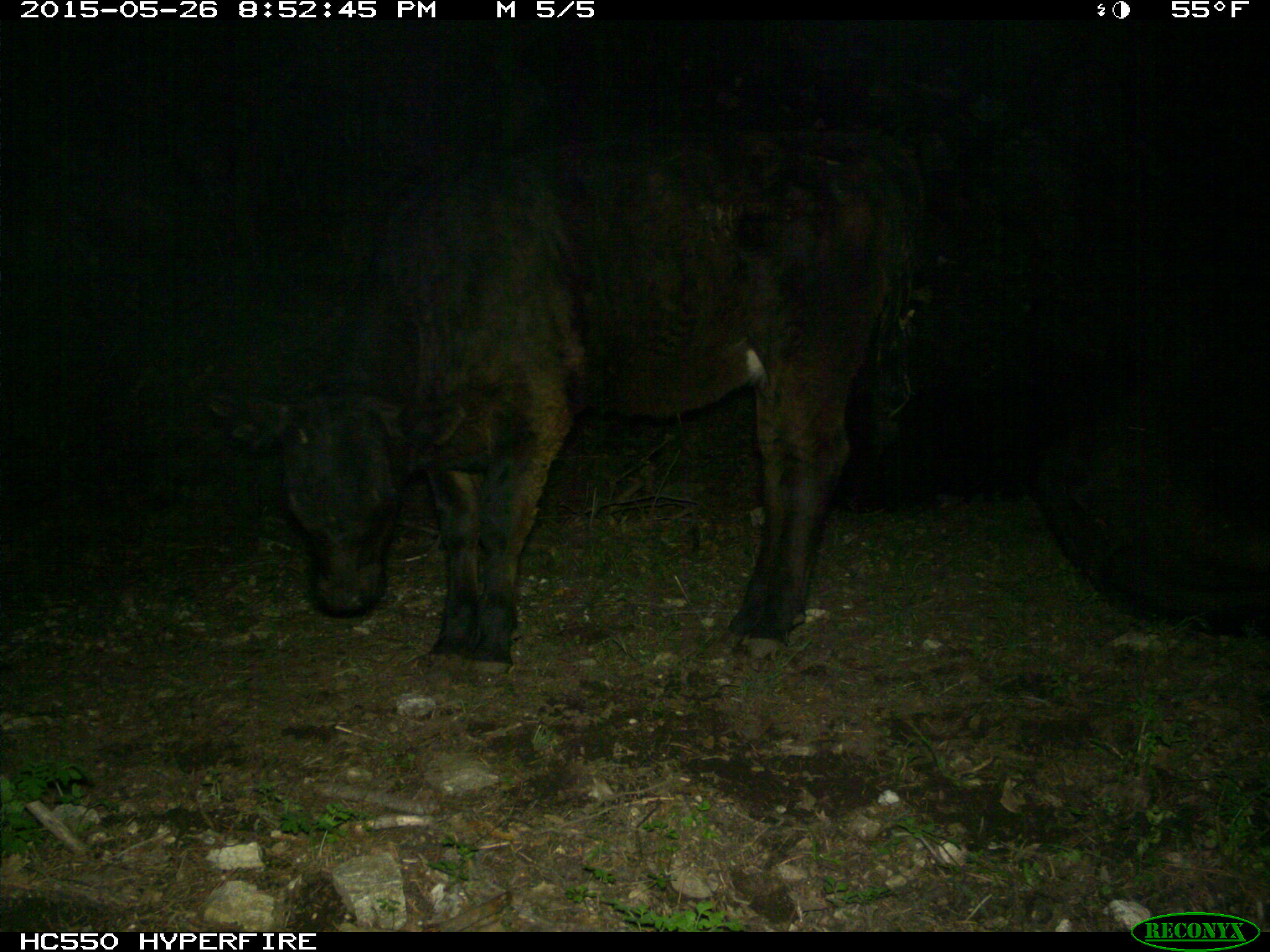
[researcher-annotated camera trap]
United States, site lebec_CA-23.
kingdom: Animalia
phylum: Chordata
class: Mammalia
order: Artiodactyla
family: Bovidae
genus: Bos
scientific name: Bos taurus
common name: domestic cow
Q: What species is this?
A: Bos taurus (domestic cow).